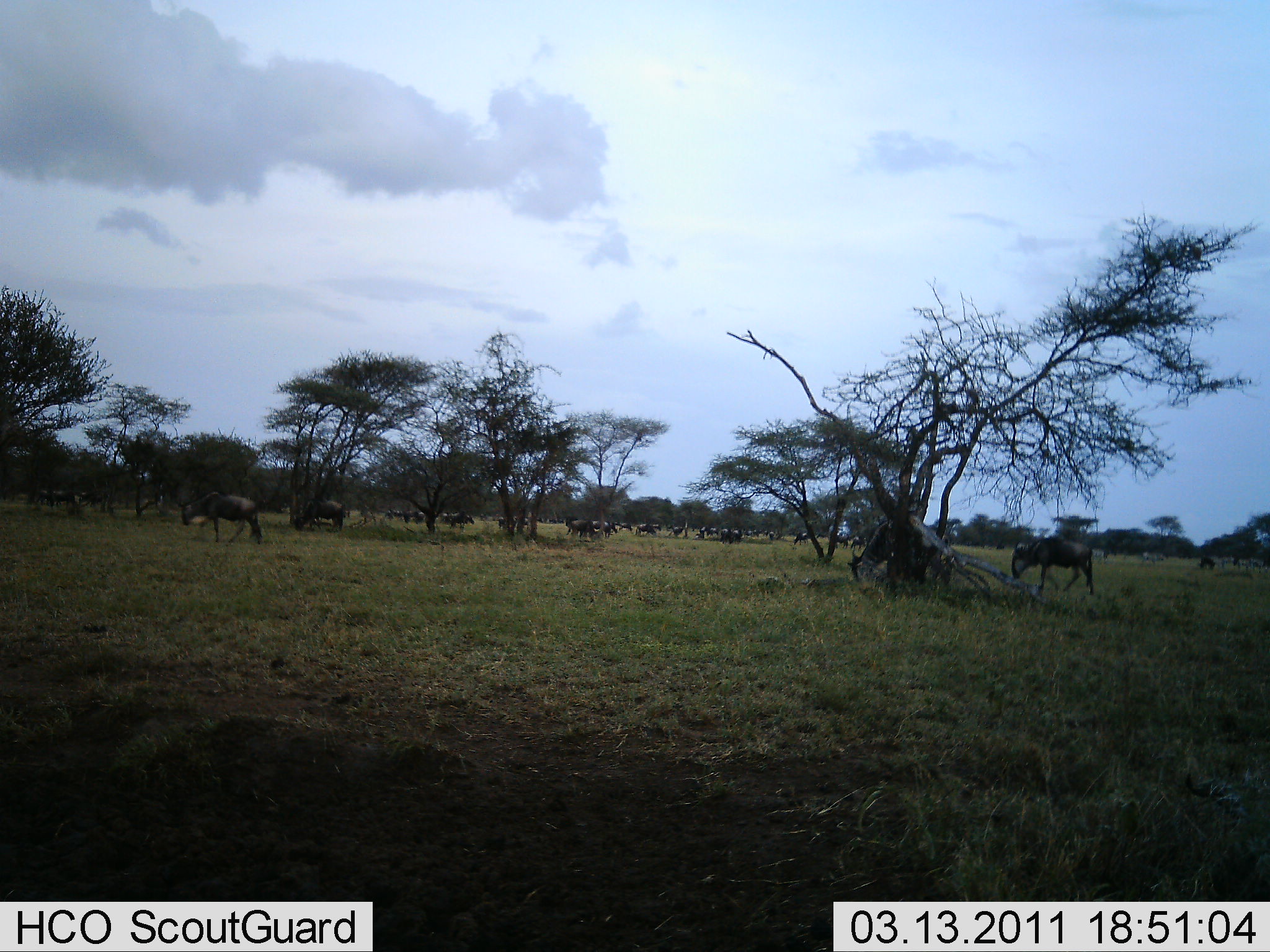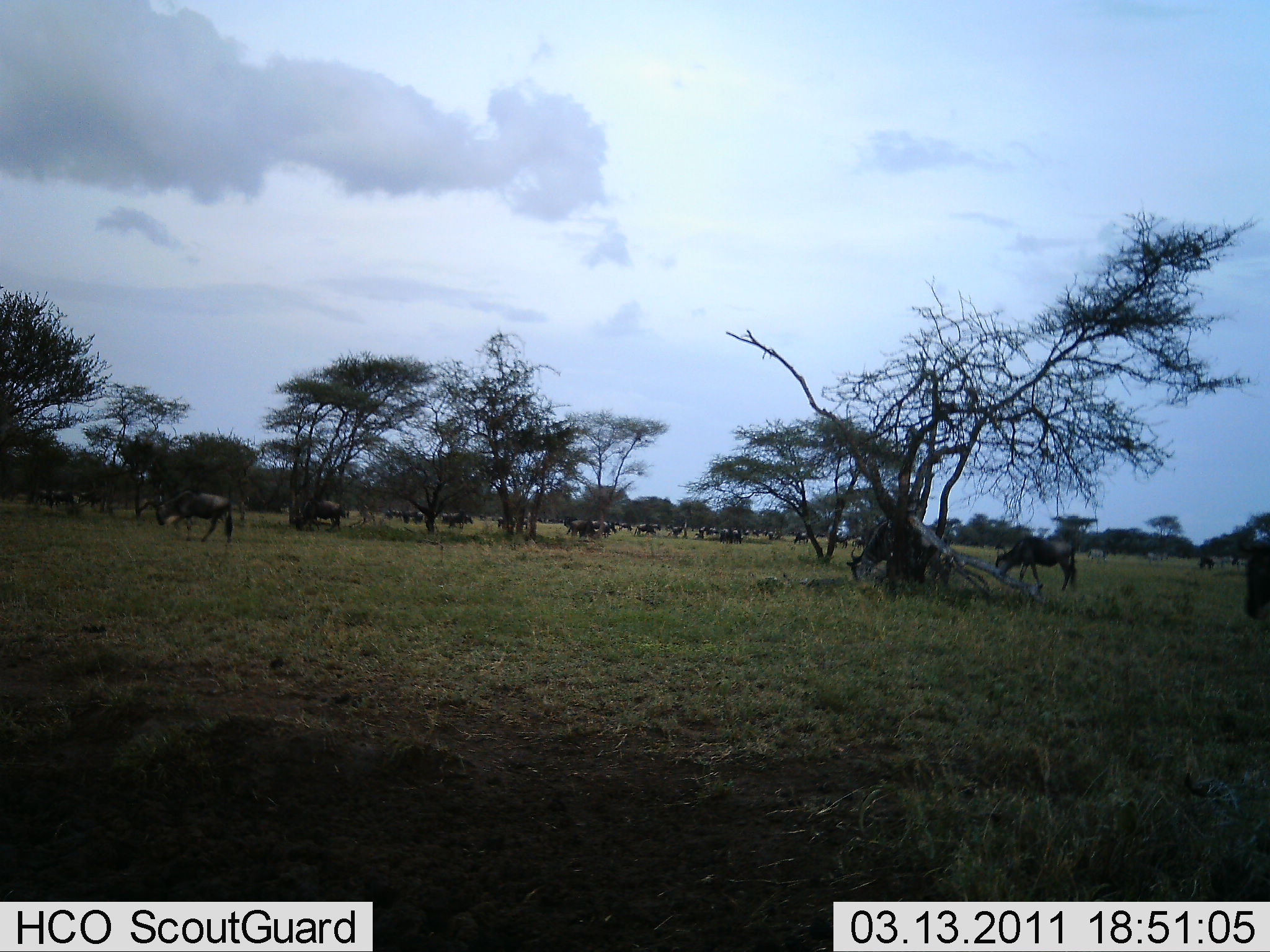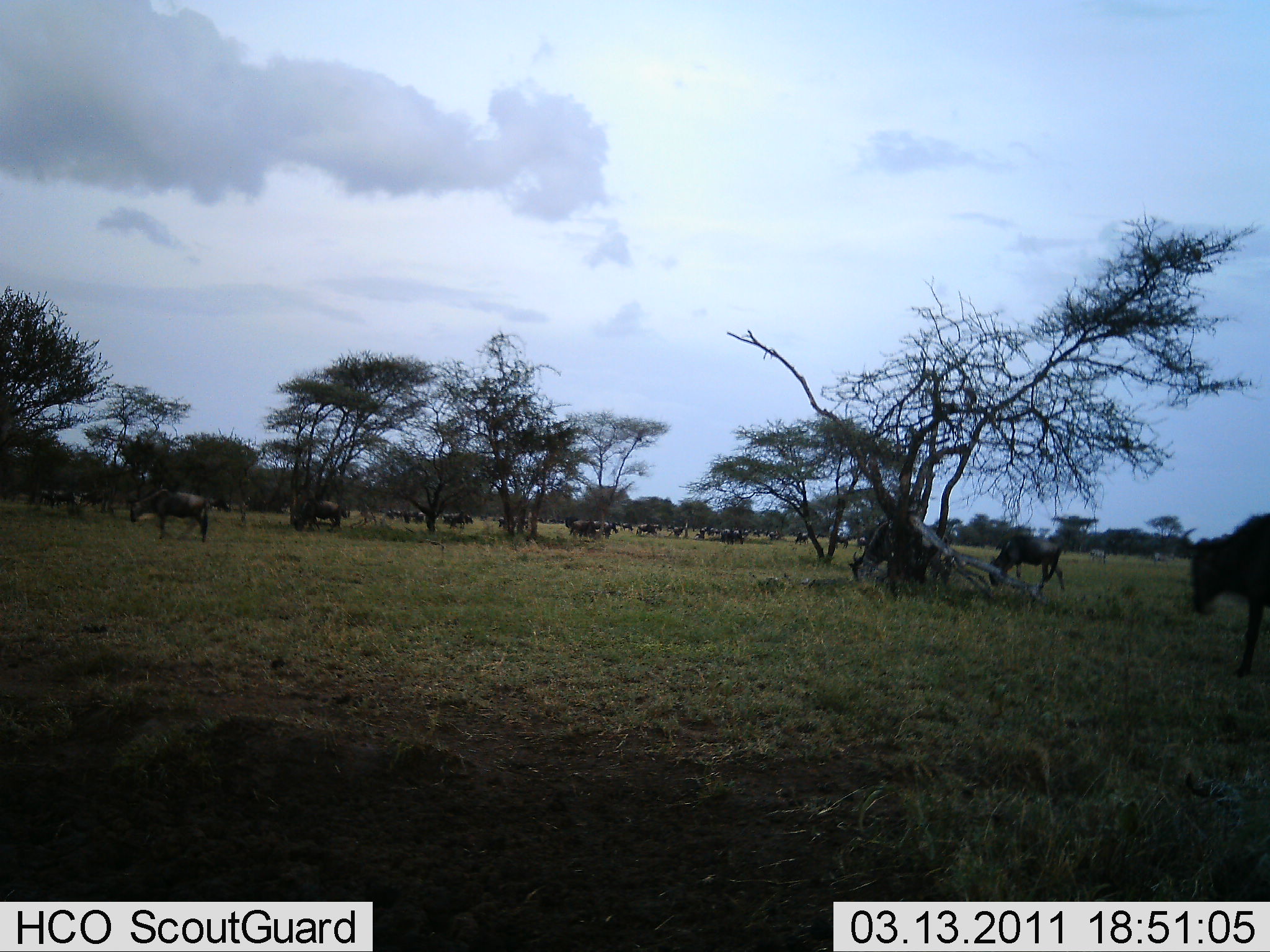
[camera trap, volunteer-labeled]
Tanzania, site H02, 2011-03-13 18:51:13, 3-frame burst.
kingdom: Animalia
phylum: Chordata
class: Mammalia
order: Artiodactyla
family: Bovidae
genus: Connochaetes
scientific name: Connochaetes taurinus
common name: blue wildebeest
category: wildebeest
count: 11-50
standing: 40%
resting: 0%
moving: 60%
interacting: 0%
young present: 0%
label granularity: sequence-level